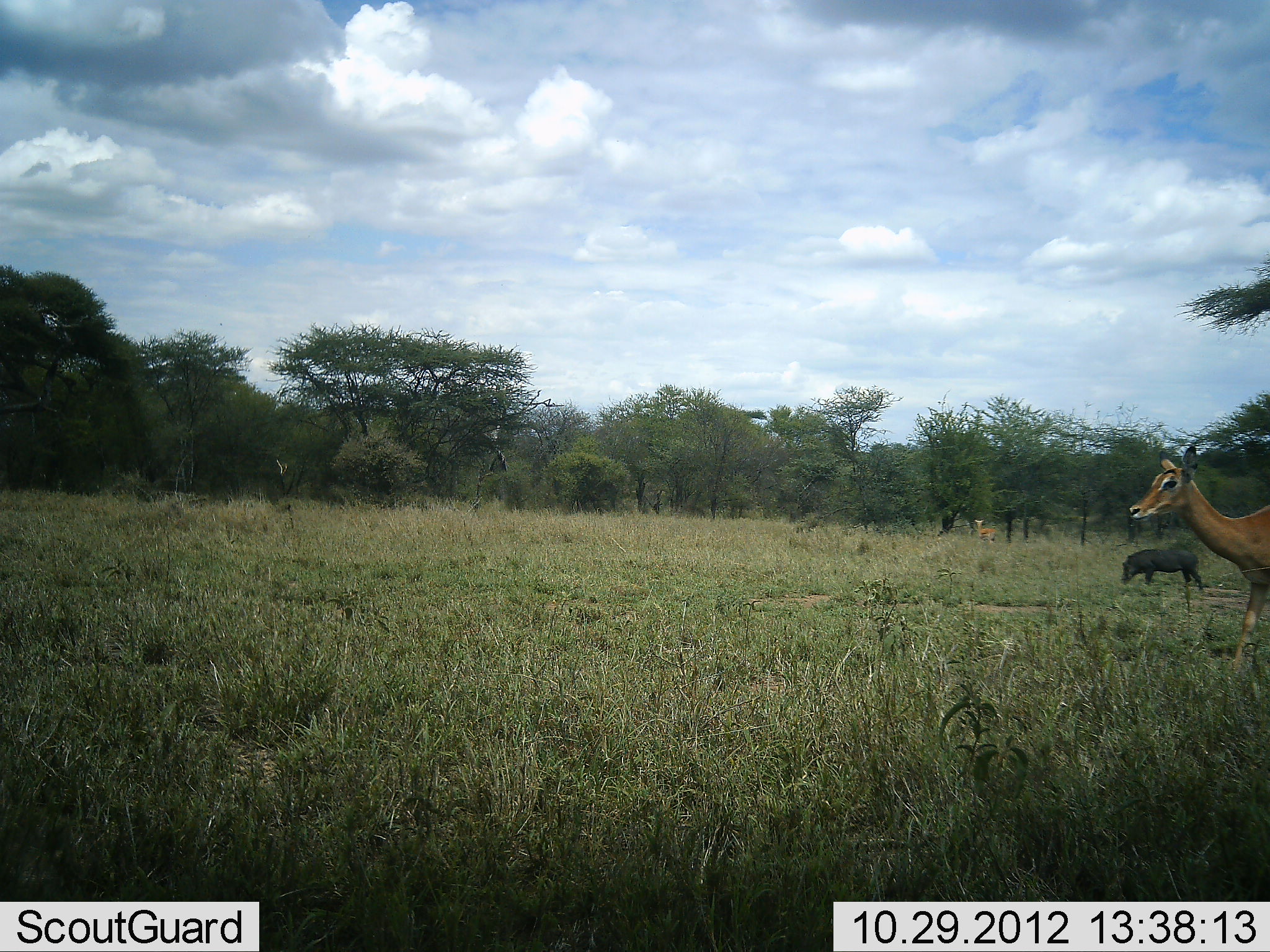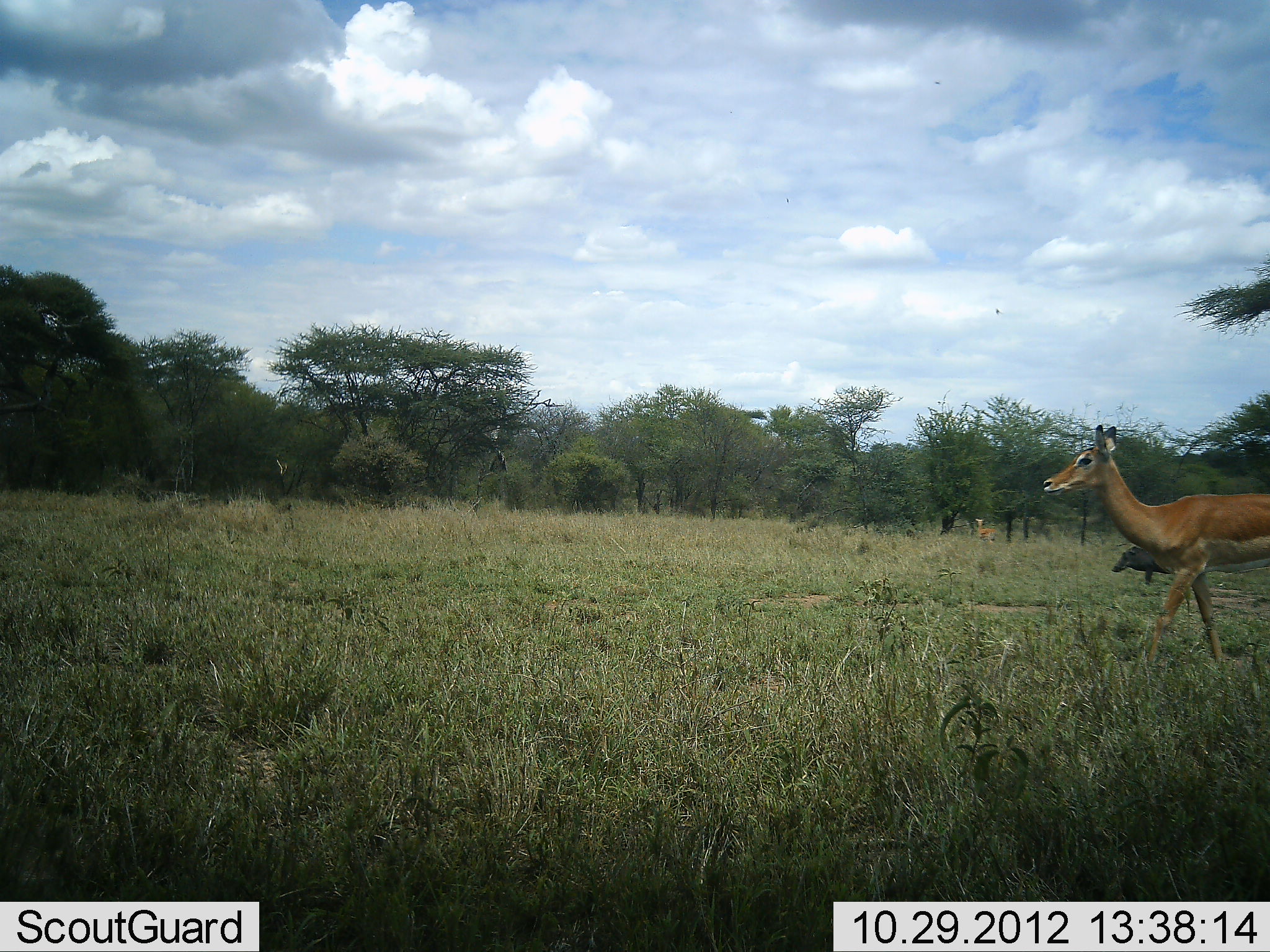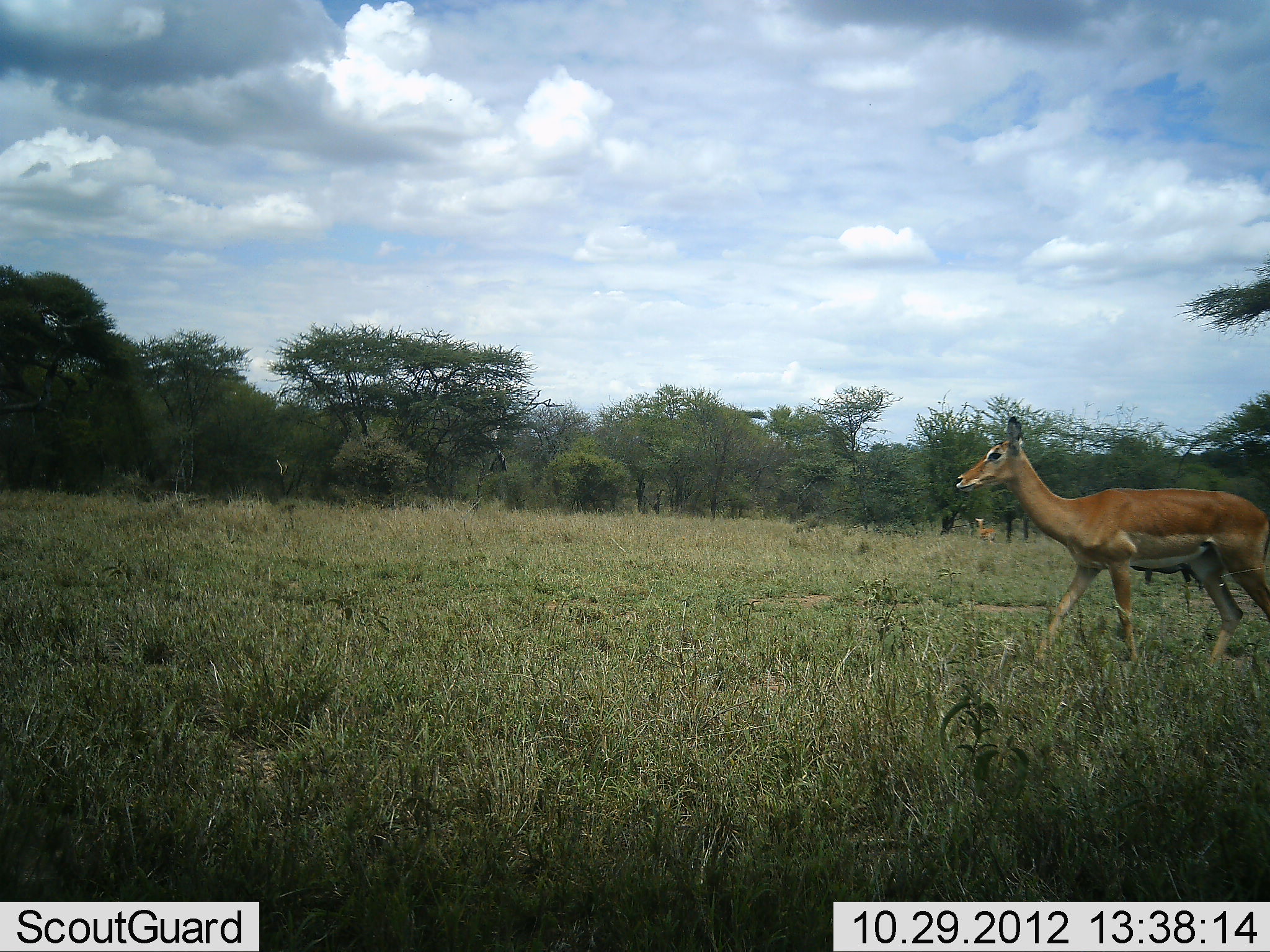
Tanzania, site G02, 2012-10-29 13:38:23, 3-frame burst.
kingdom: Animalia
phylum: Chordata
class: Mammalia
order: Artiodactyla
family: Bovidae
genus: Aepyceros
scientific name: Aepyceros melampus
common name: impala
Impala (Aepyceros melampus), count 2. Behavior (volunteer vote fractions): standing 55%, resting 0%, moving 100%, interacting 0%. Young present (vote fraction): 0%. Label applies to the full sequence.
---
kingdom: Animalia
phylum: Chordata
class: Mammalia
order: Artiodactyla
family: Suidae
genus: Phacochoerus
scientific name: Phacochoerus africanus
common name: warthog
Warthog (Phacochoerus africanus), count 1. Behavior (volunteer vote fractions): standing 54%, resting 0%, moving 15%, interacting 0%. Young present (vote fraction): 0%. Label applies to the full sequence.